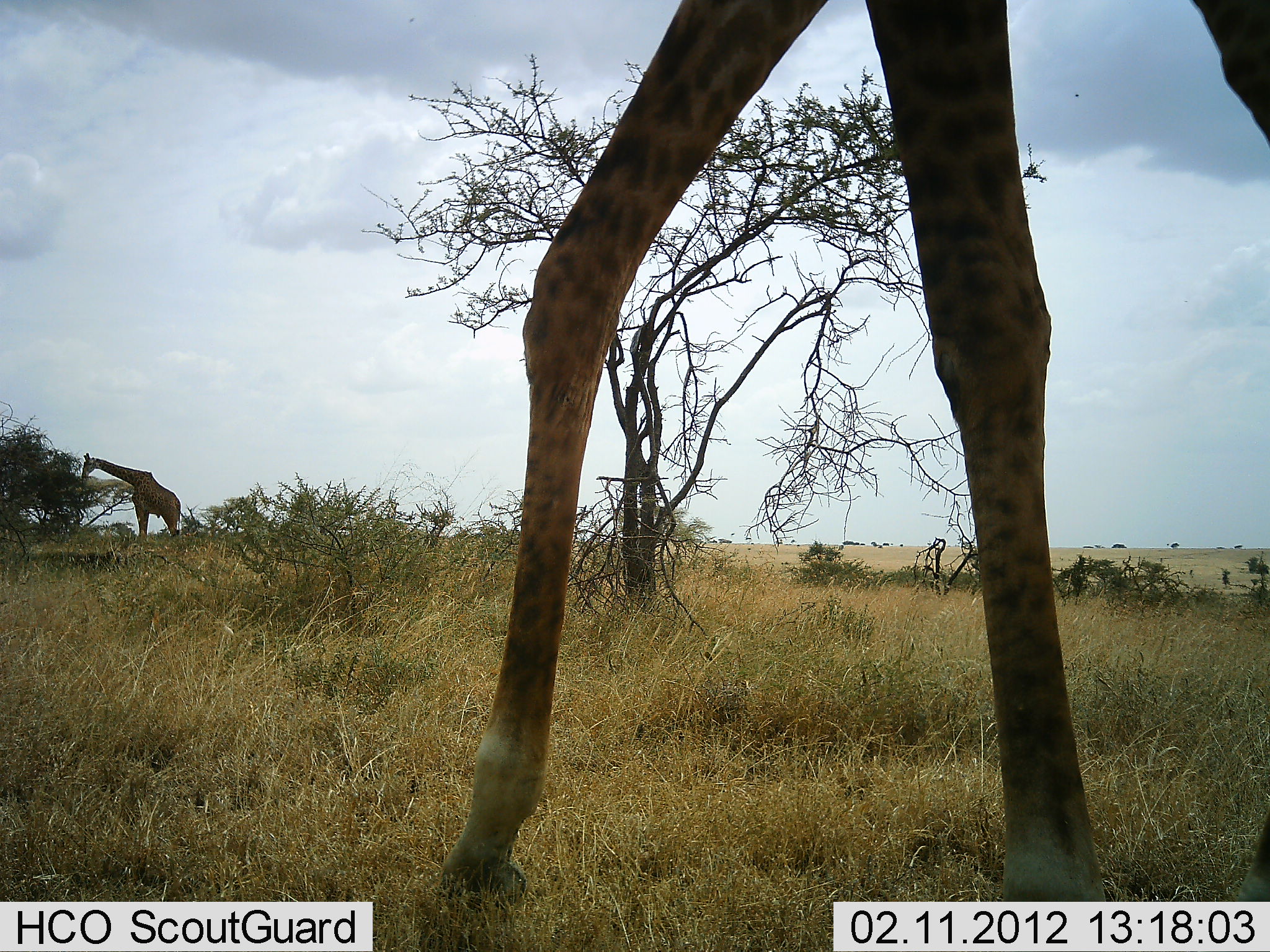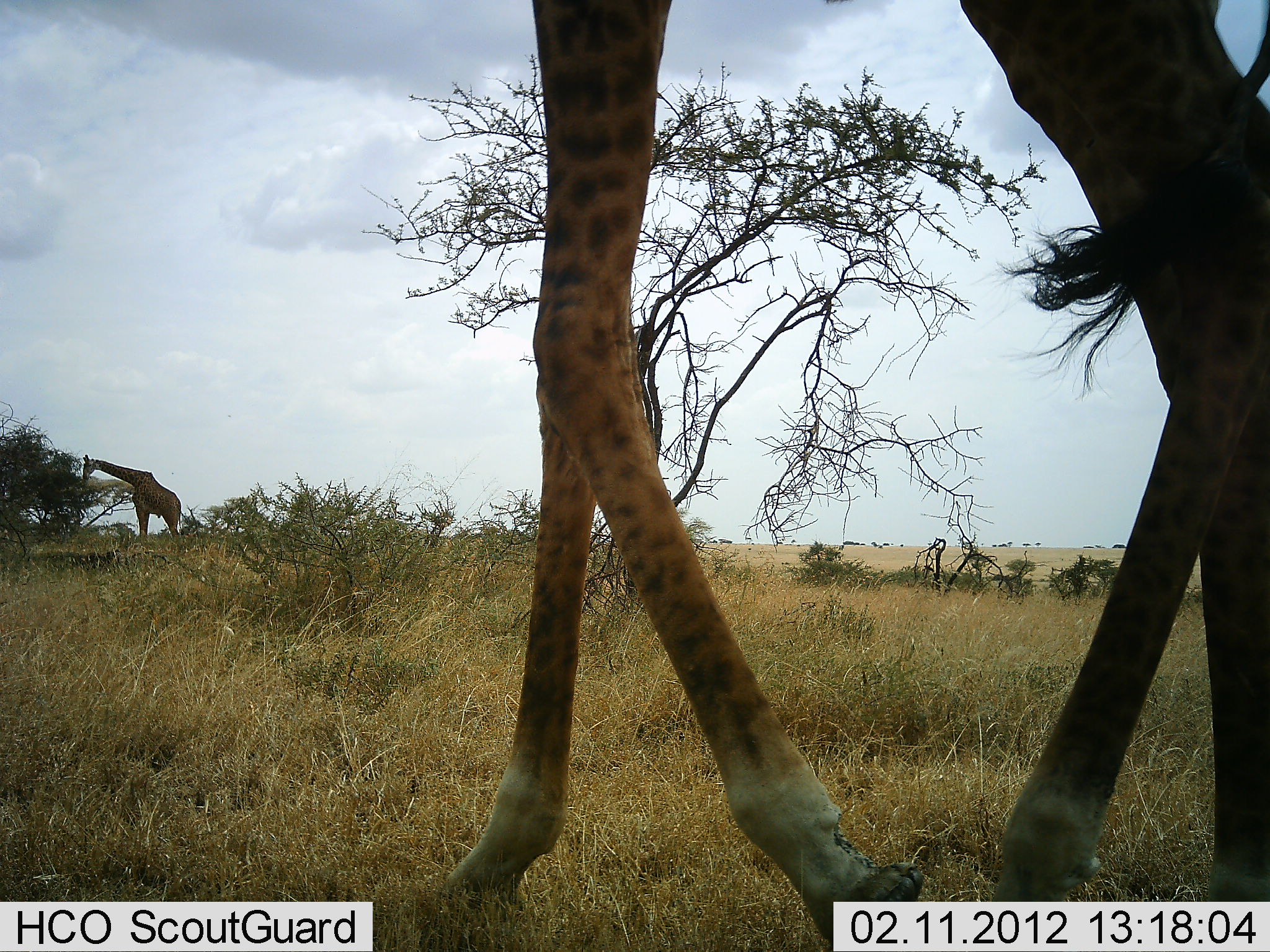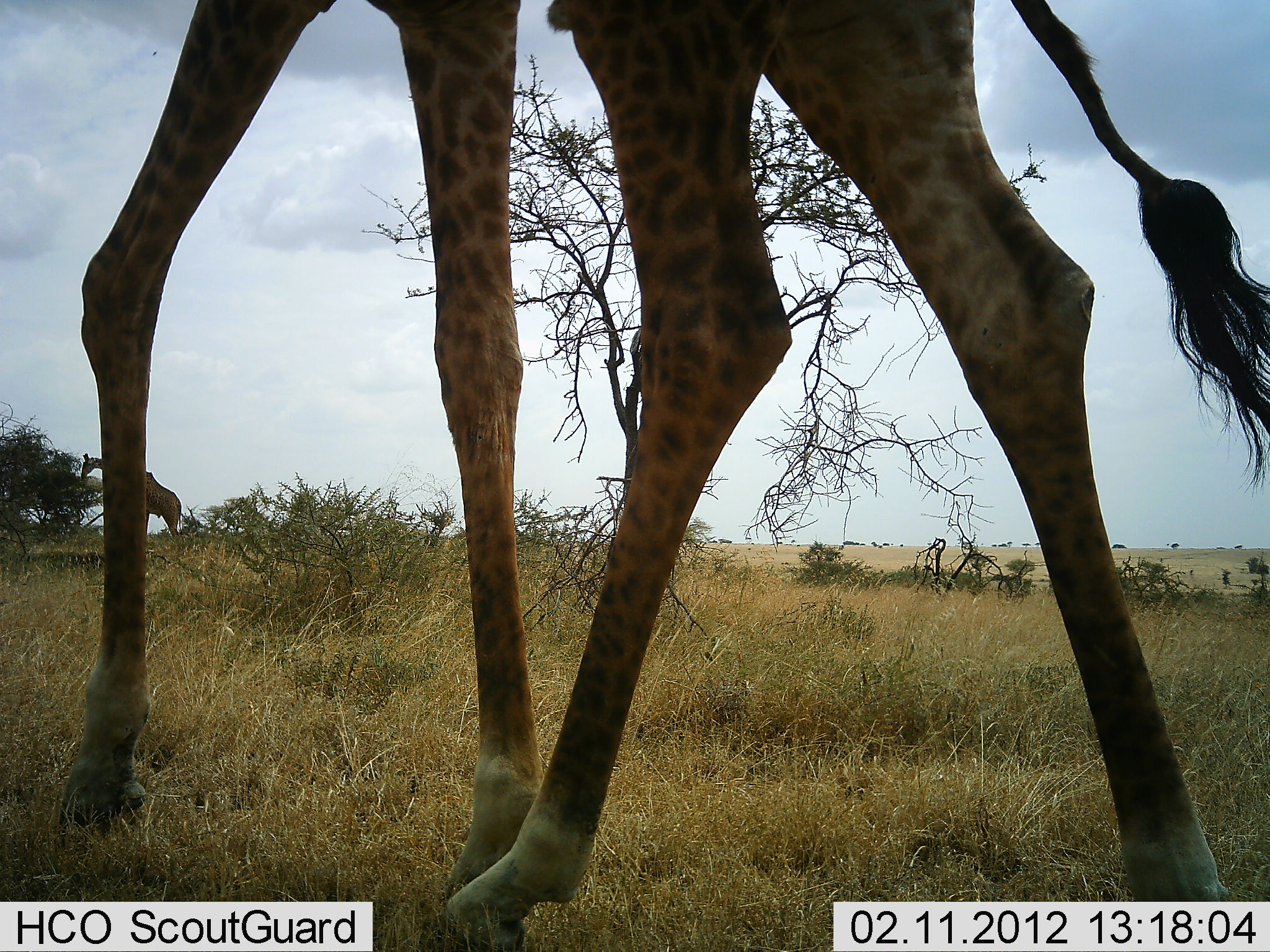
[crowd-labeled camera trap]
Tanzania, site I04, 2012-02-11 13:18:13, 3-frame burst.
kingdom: Animalia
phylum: Chordata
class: Mammalia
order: Artiodactyla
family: Giraffidae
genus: Giraffa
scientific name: Giraffa camelopardalis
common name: giraffe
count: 2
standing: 31%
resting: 0%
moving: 88%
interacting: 0%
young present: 0%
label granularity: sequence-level